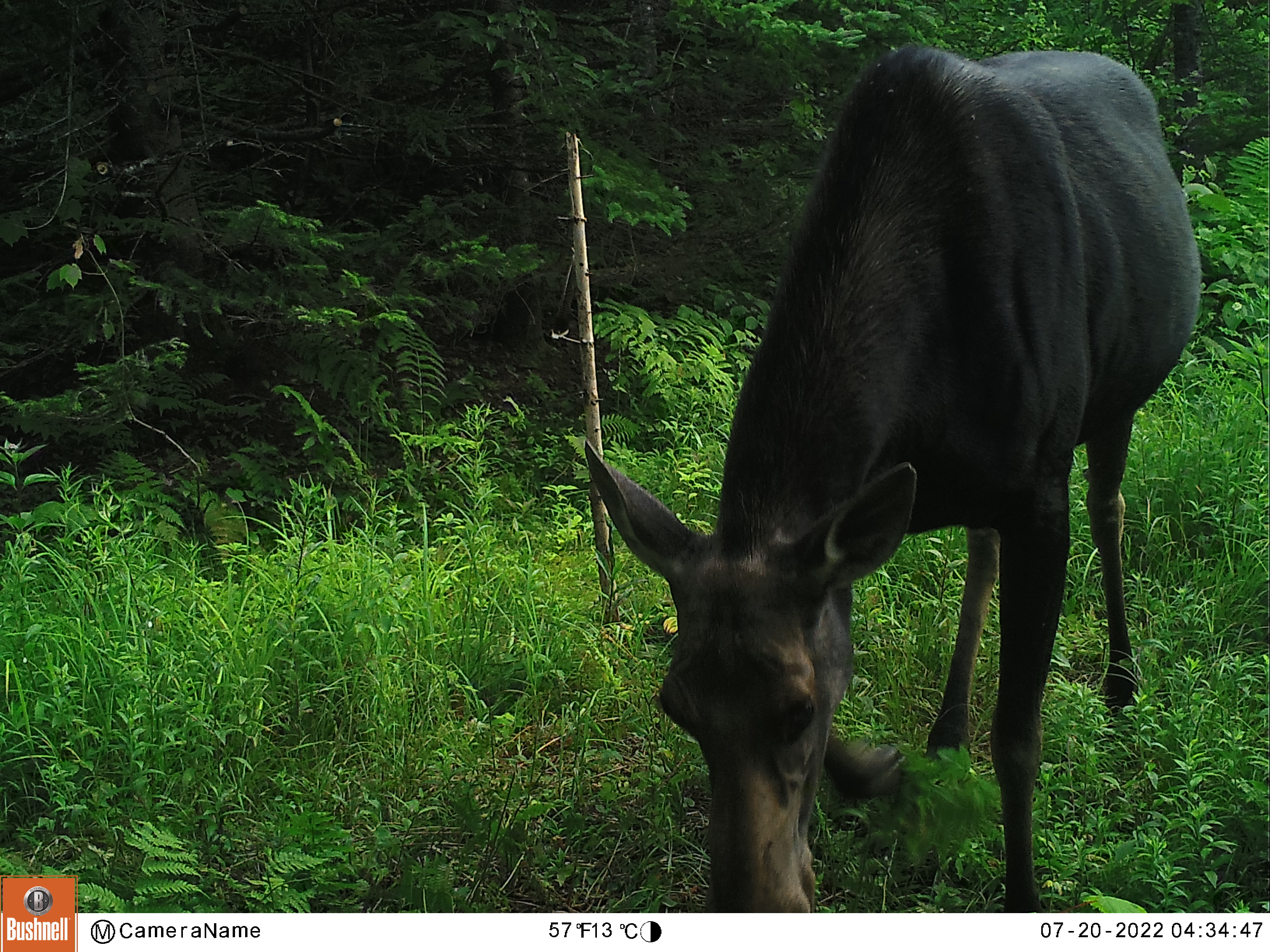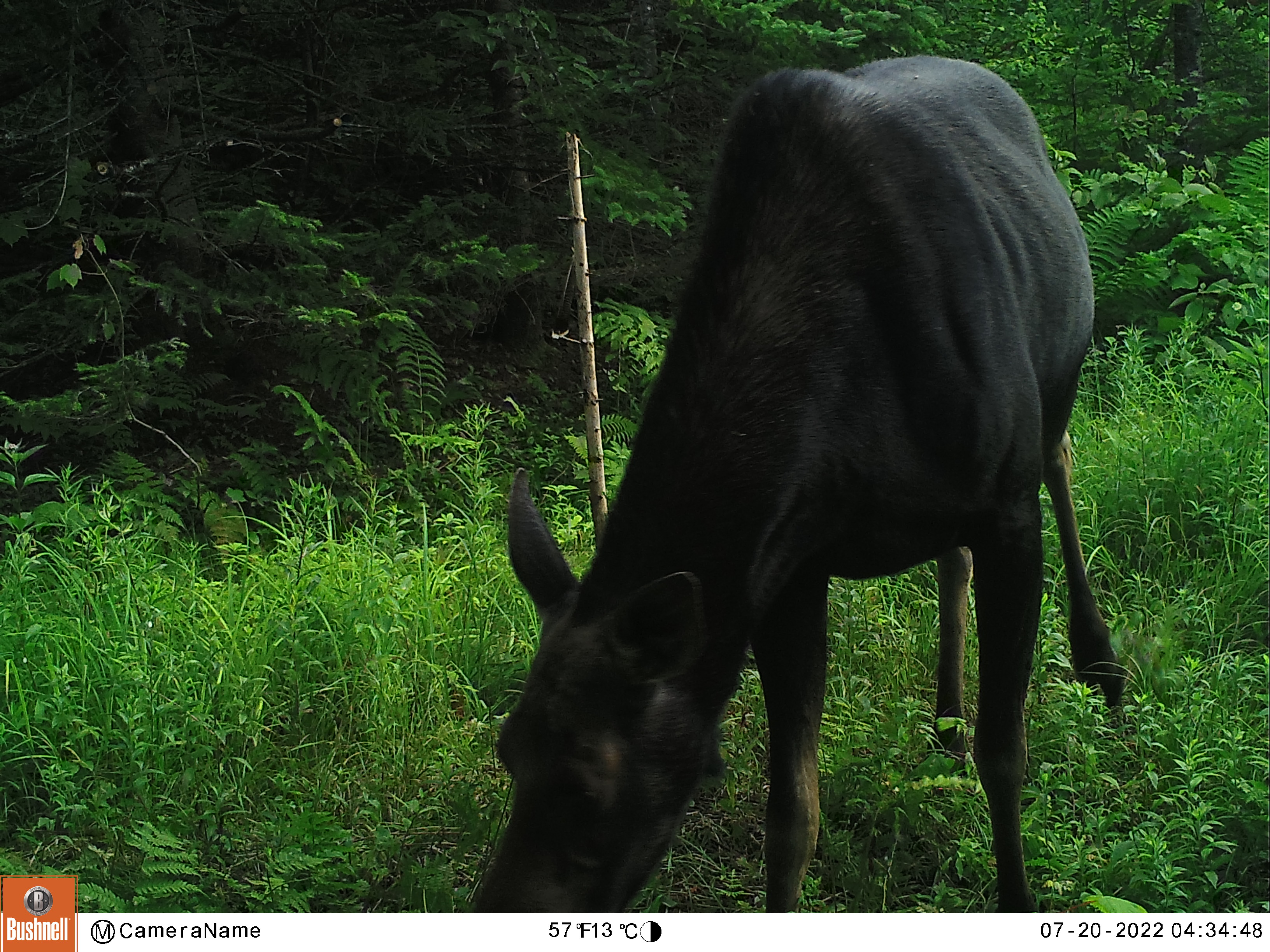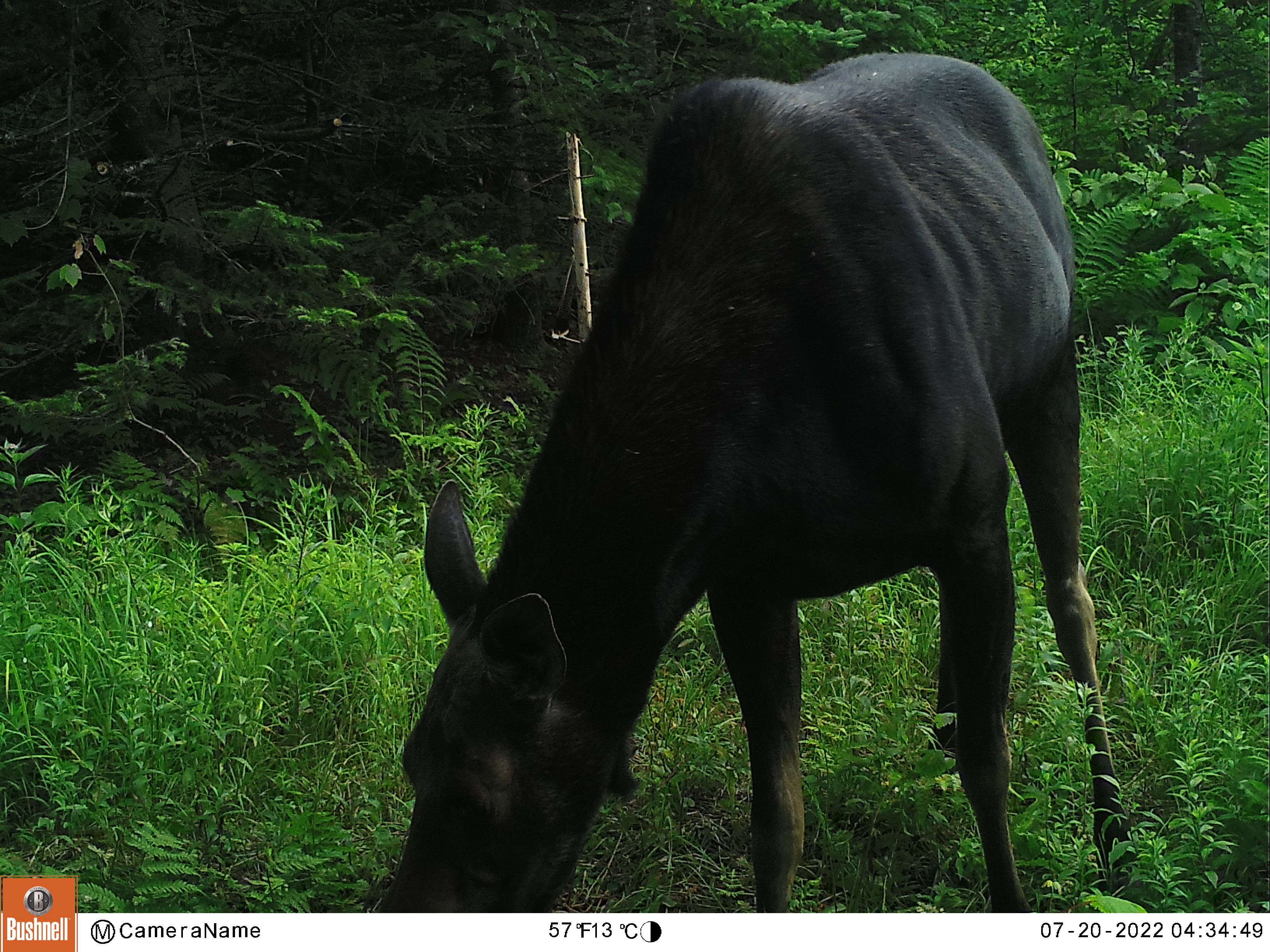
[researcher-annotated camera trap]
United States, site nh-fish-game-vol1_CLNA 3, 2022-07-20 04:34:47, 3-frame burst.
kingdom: Animalia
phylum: Chordata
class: Mammalia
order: Artiodactyla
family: Cervidae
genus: Alces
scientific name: Alces alces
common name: moose